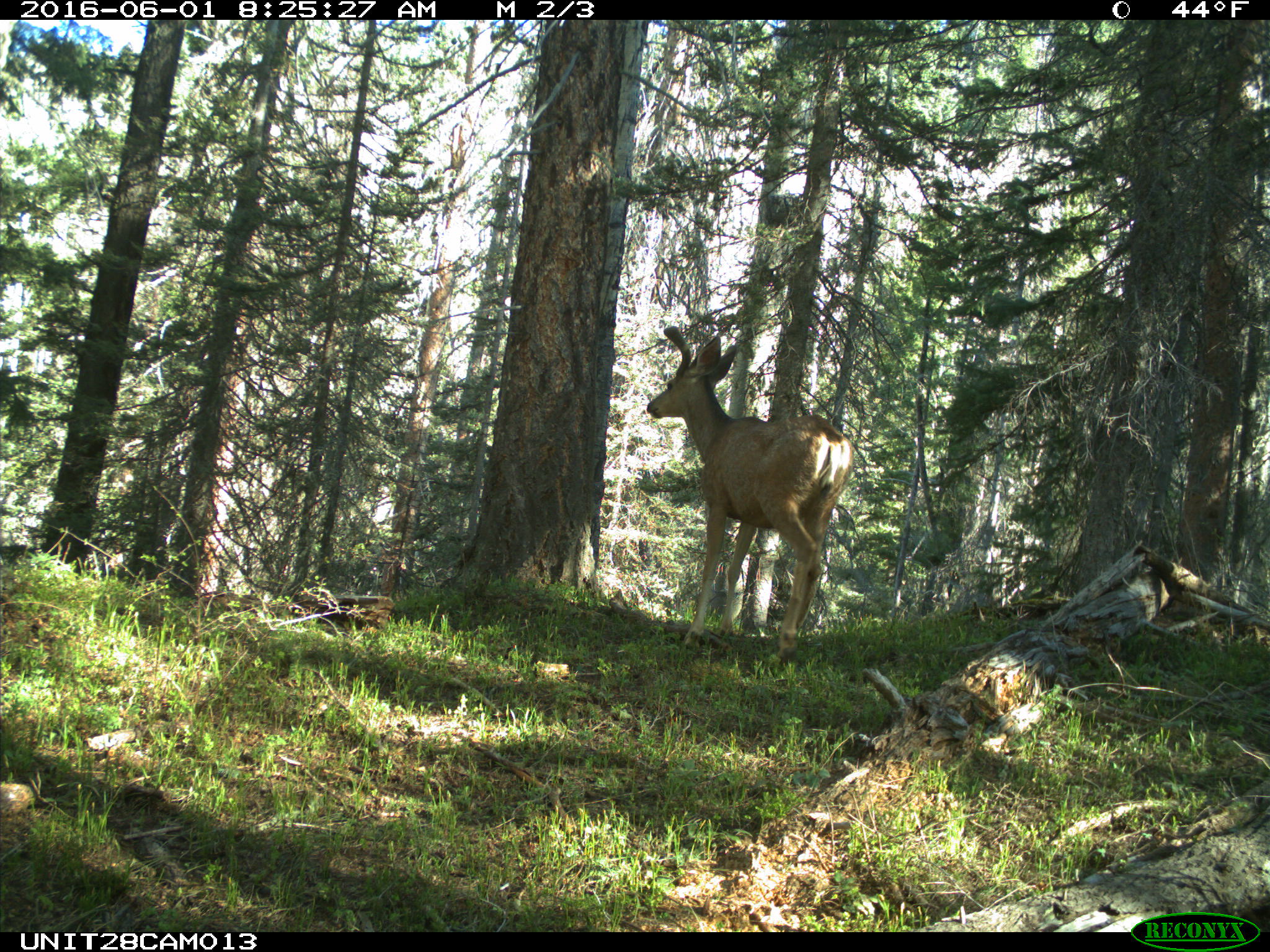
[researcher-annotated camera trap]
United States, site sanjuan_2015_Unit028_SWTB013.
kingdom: Animalia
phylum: Chordata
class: Mammalia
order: Artiodactyla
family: Cervidae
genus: Odocoileus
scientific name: Odocoileus hemionus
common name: mule deer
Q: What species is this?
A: Odocoileus hemionus (mule deer).